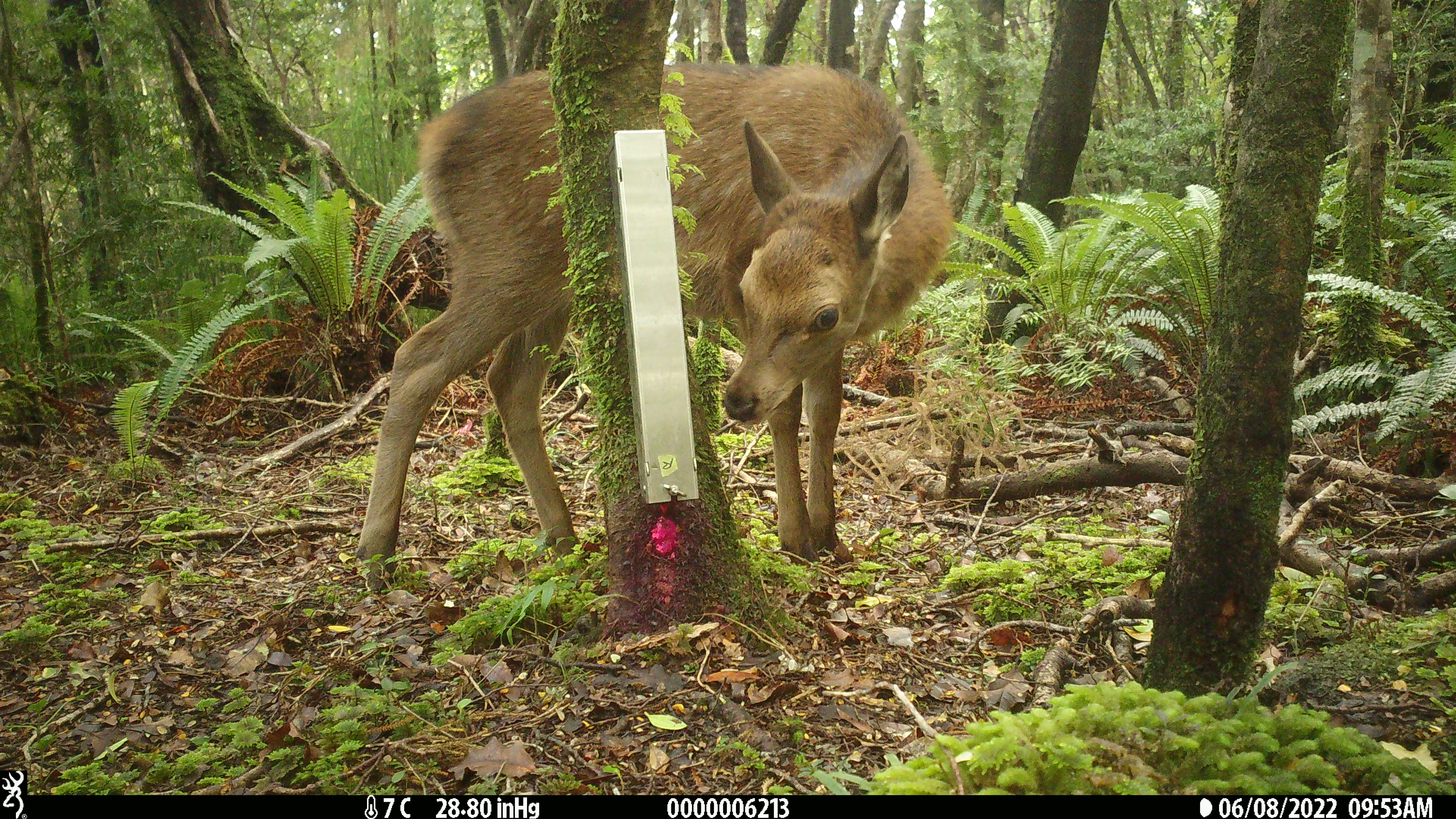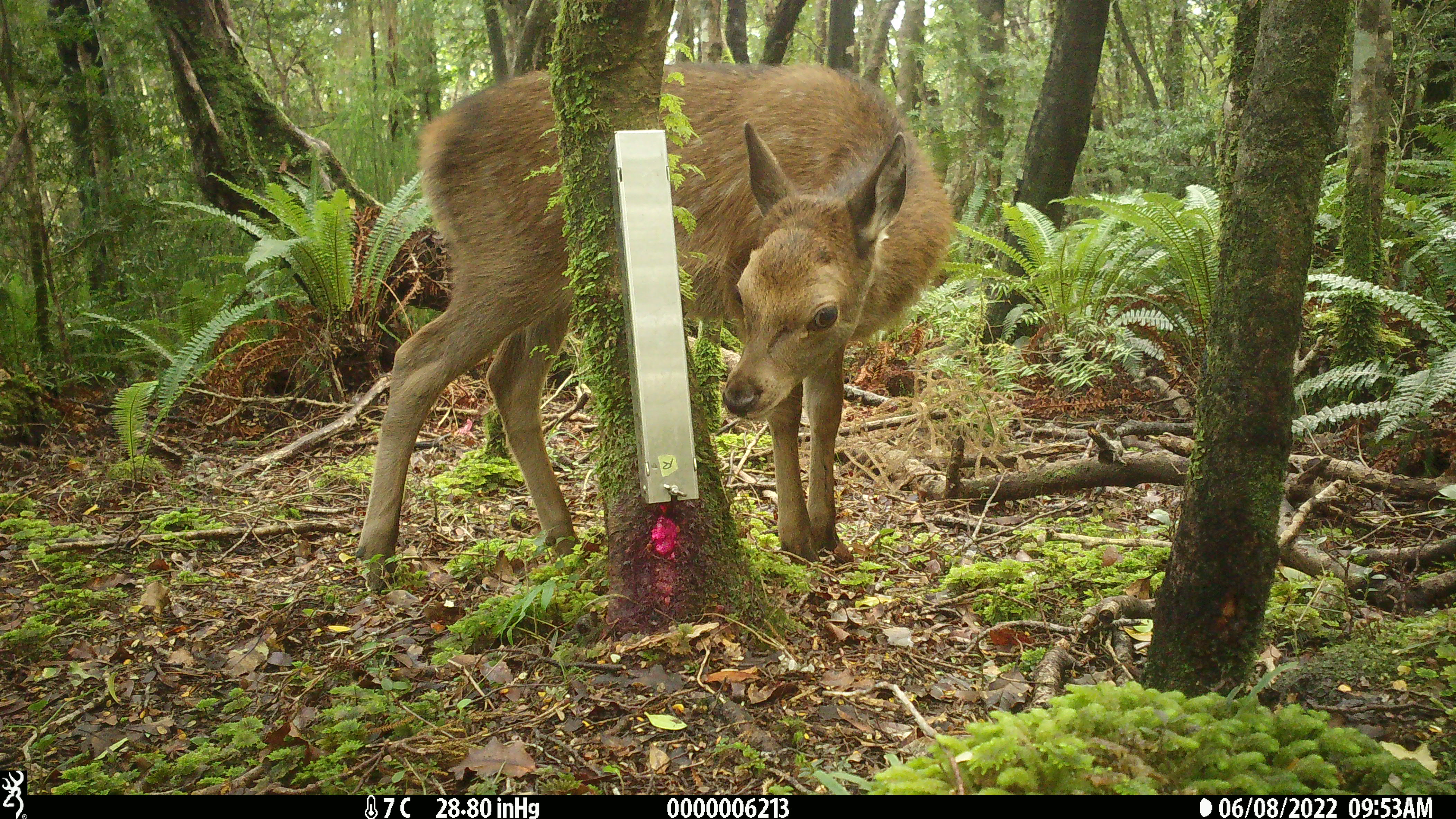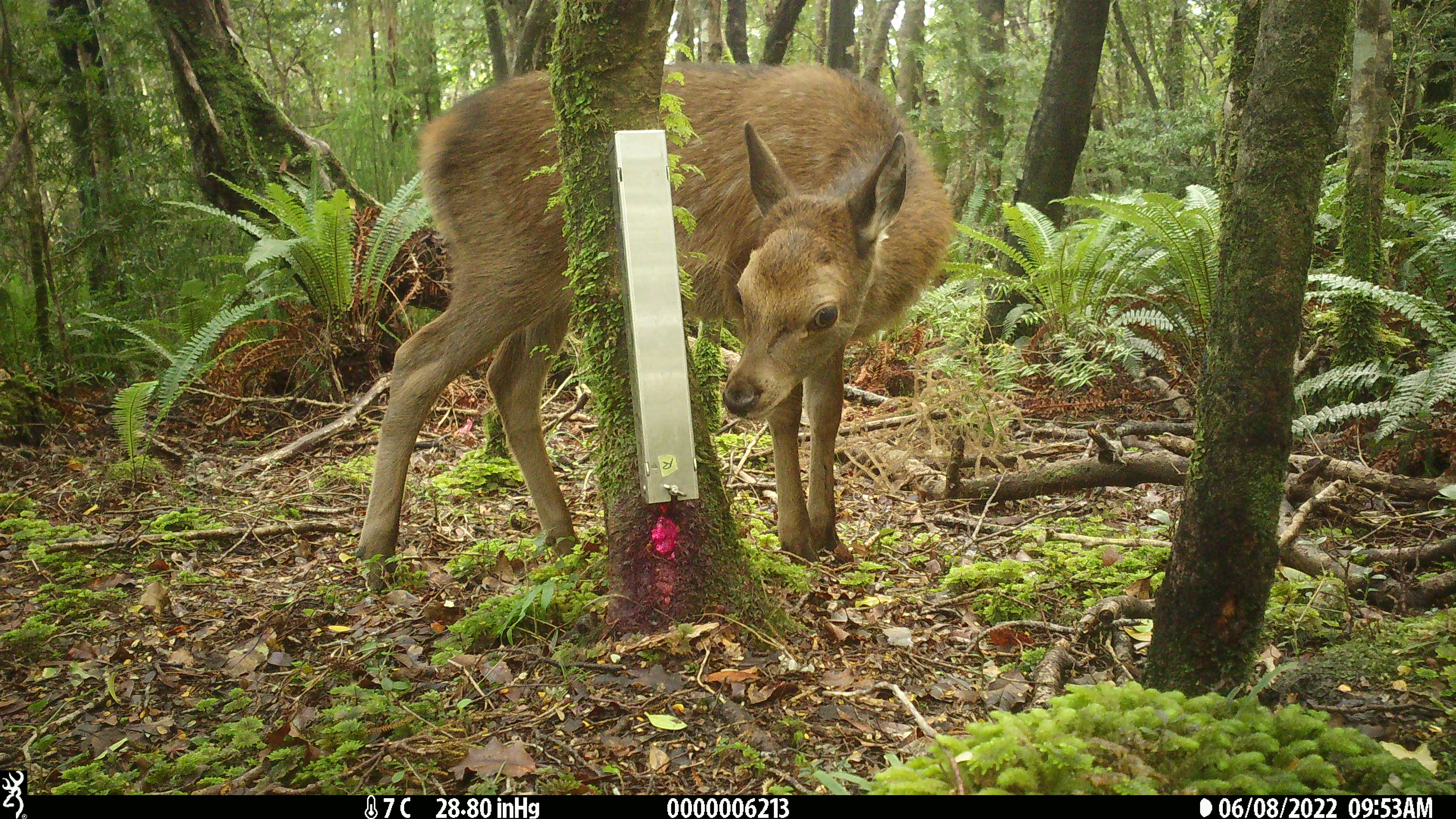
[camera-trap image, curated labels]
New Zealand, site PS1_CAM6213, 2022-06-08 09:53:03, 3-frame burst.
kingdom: Animalia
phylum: Chordata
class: Mammalia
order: Artiodactyla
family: Cervidae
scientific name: Cervidae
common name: deer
Deer (Cervidae).